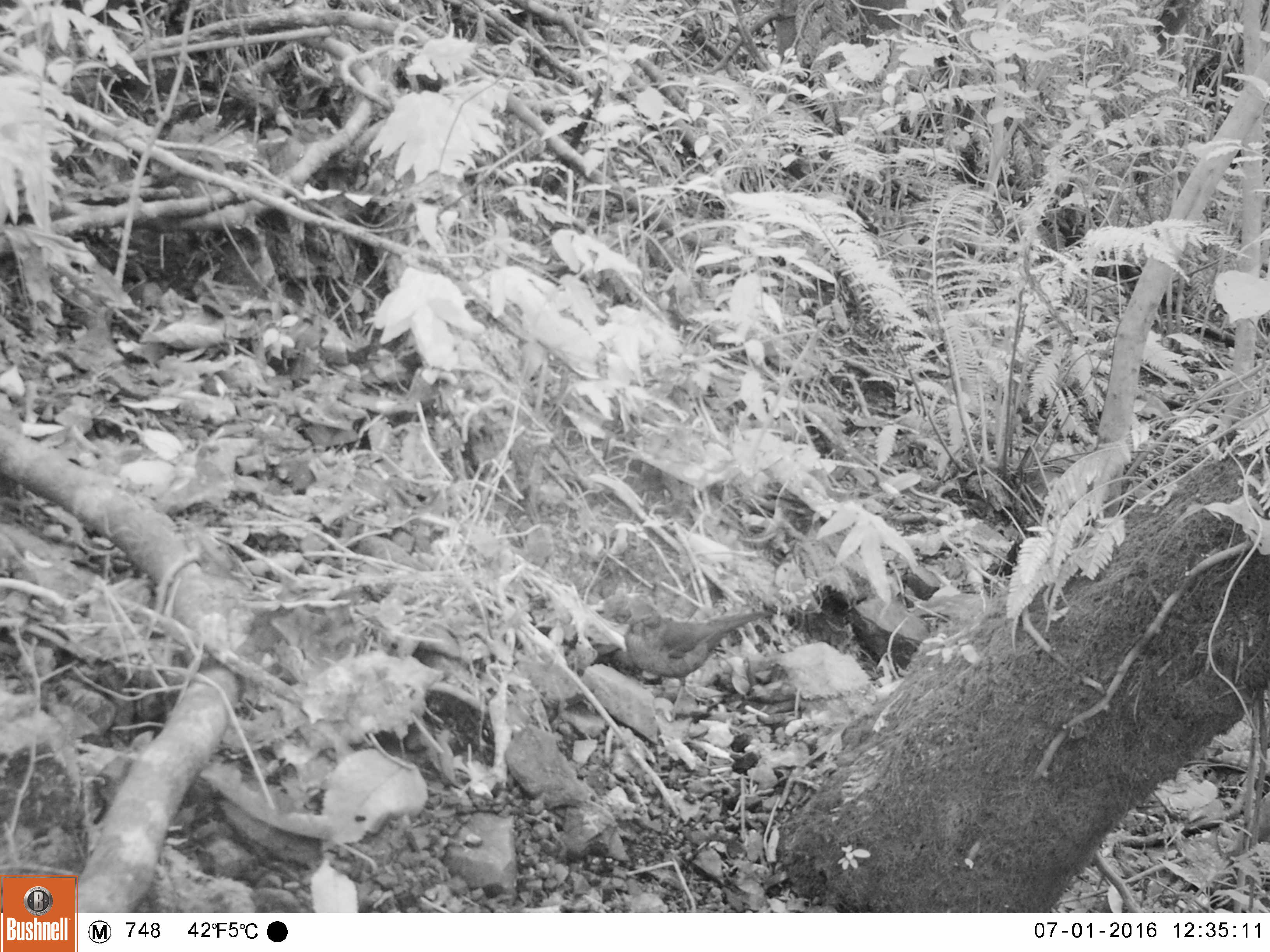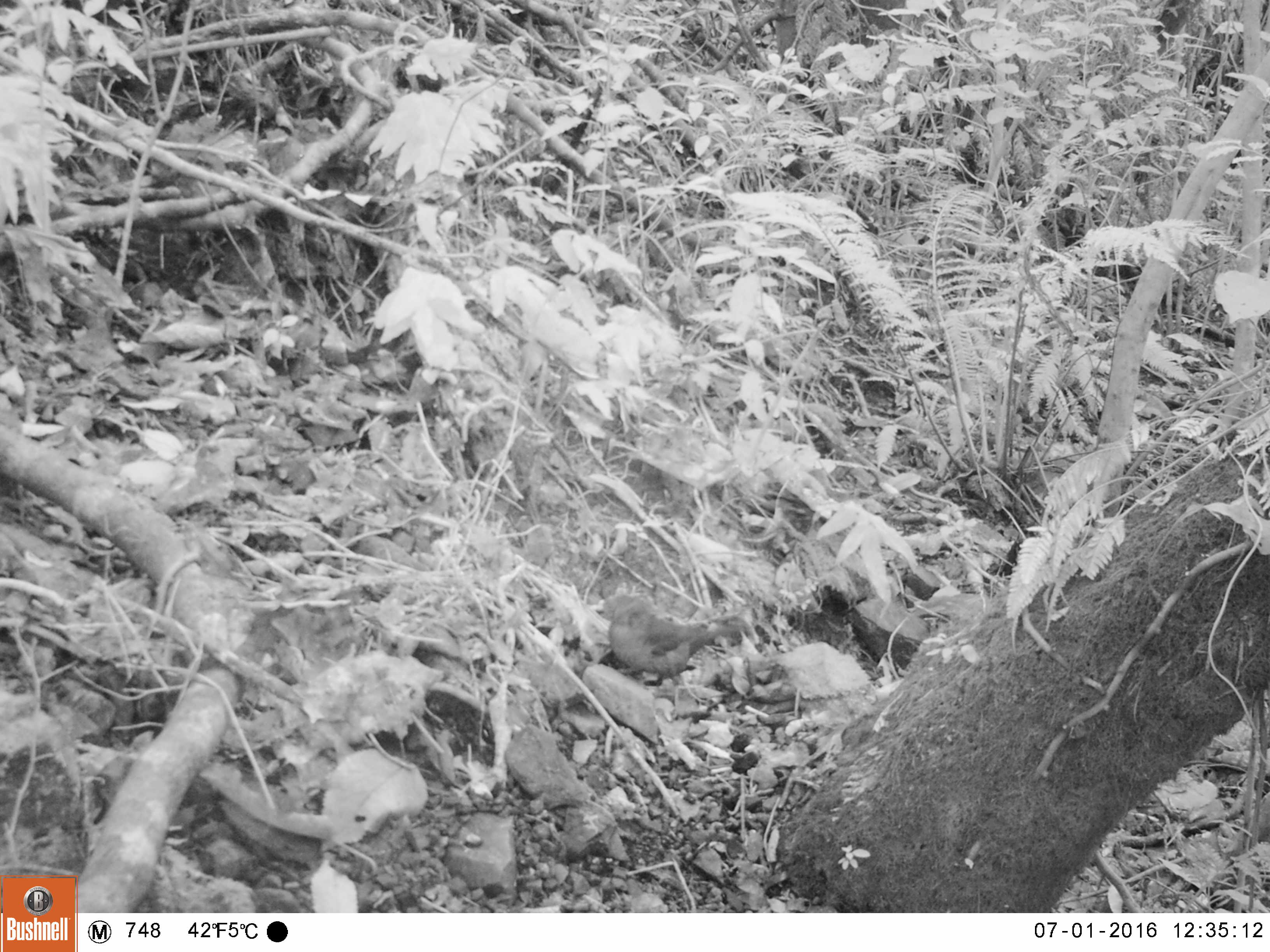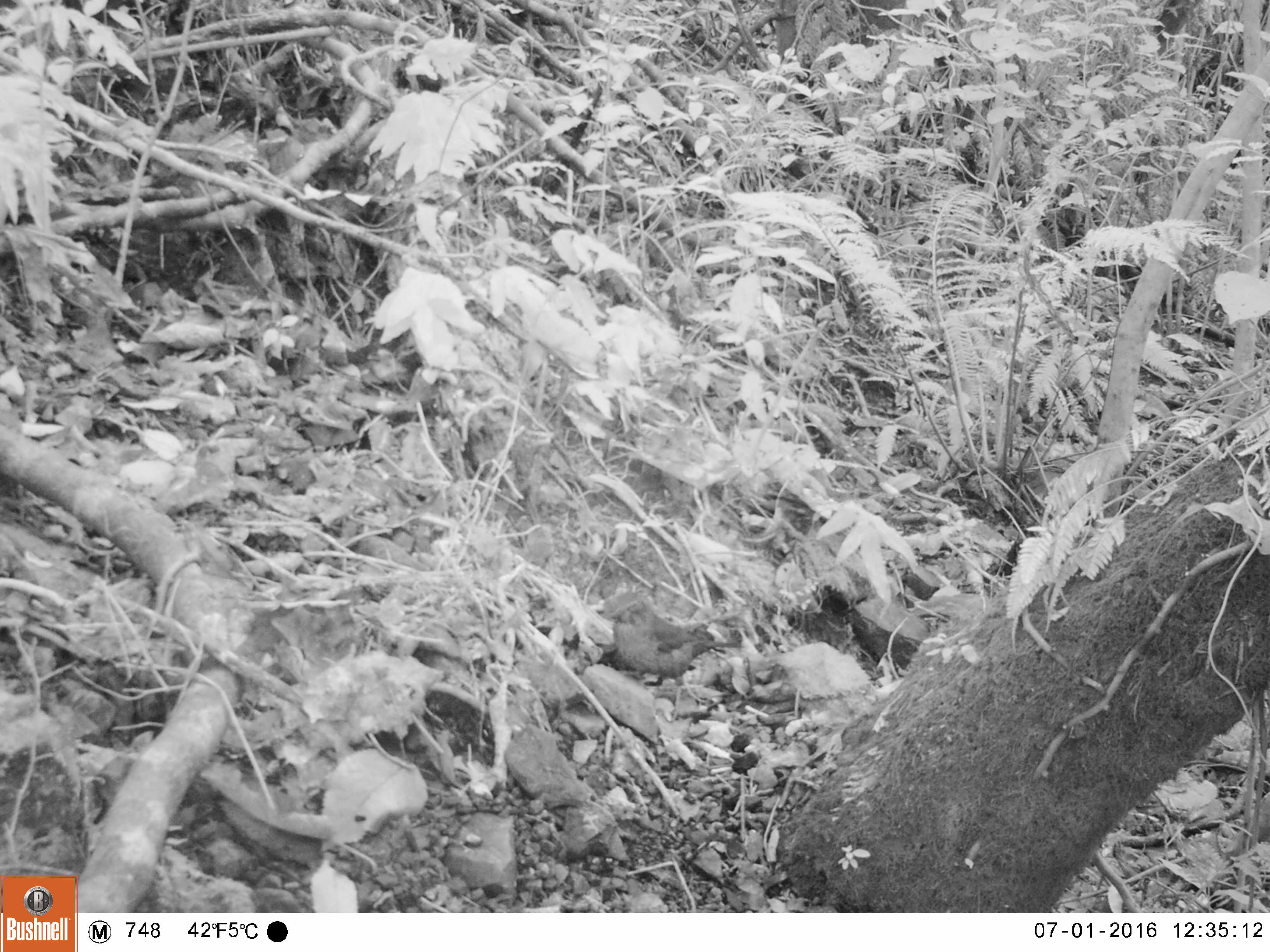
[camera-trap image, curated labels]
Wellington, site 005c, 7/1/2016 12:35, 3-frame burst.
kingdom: Animalia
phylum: Chordata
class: Aves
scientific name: Aves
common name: bird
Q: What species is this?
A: Bird (Aves).